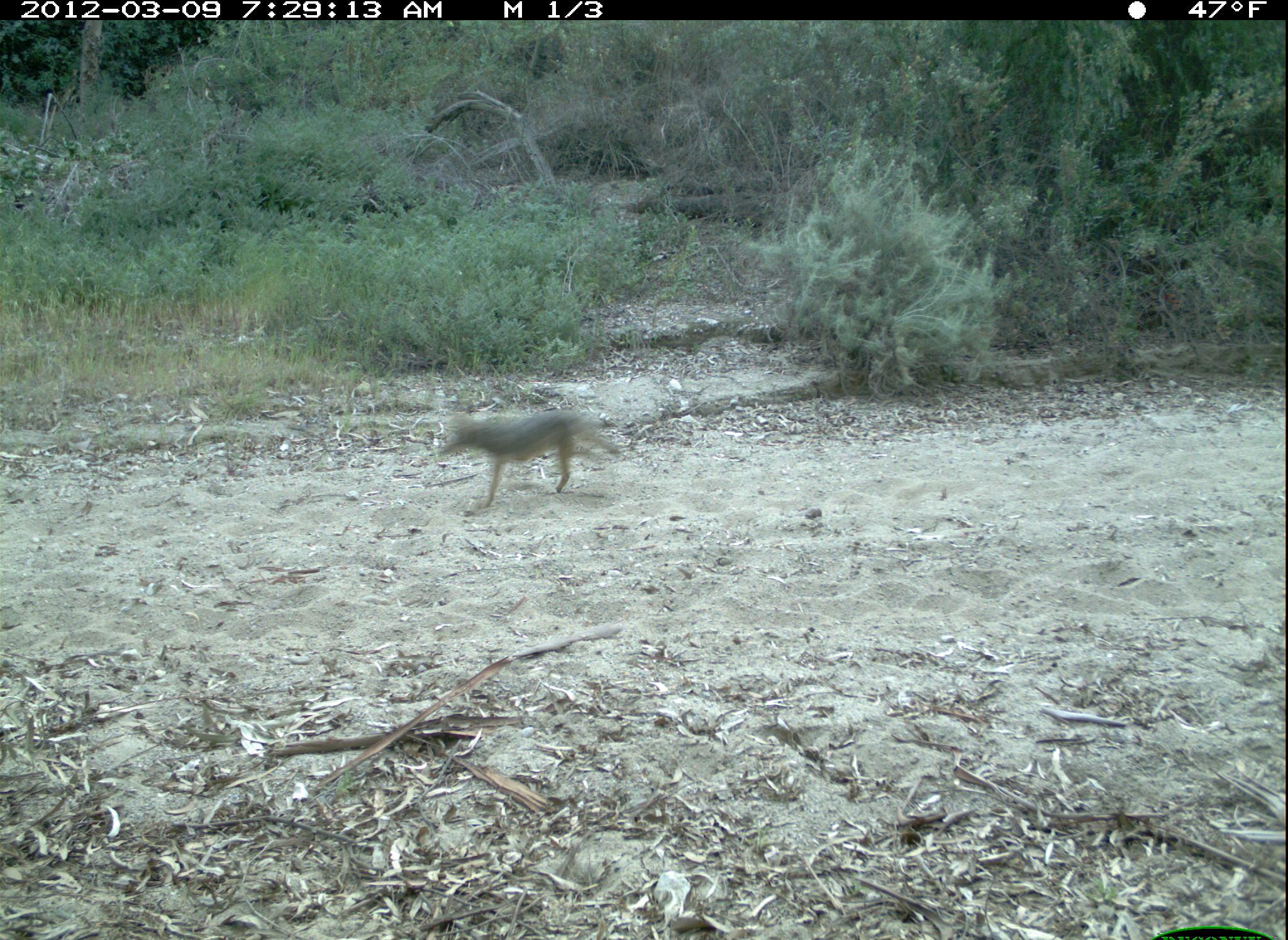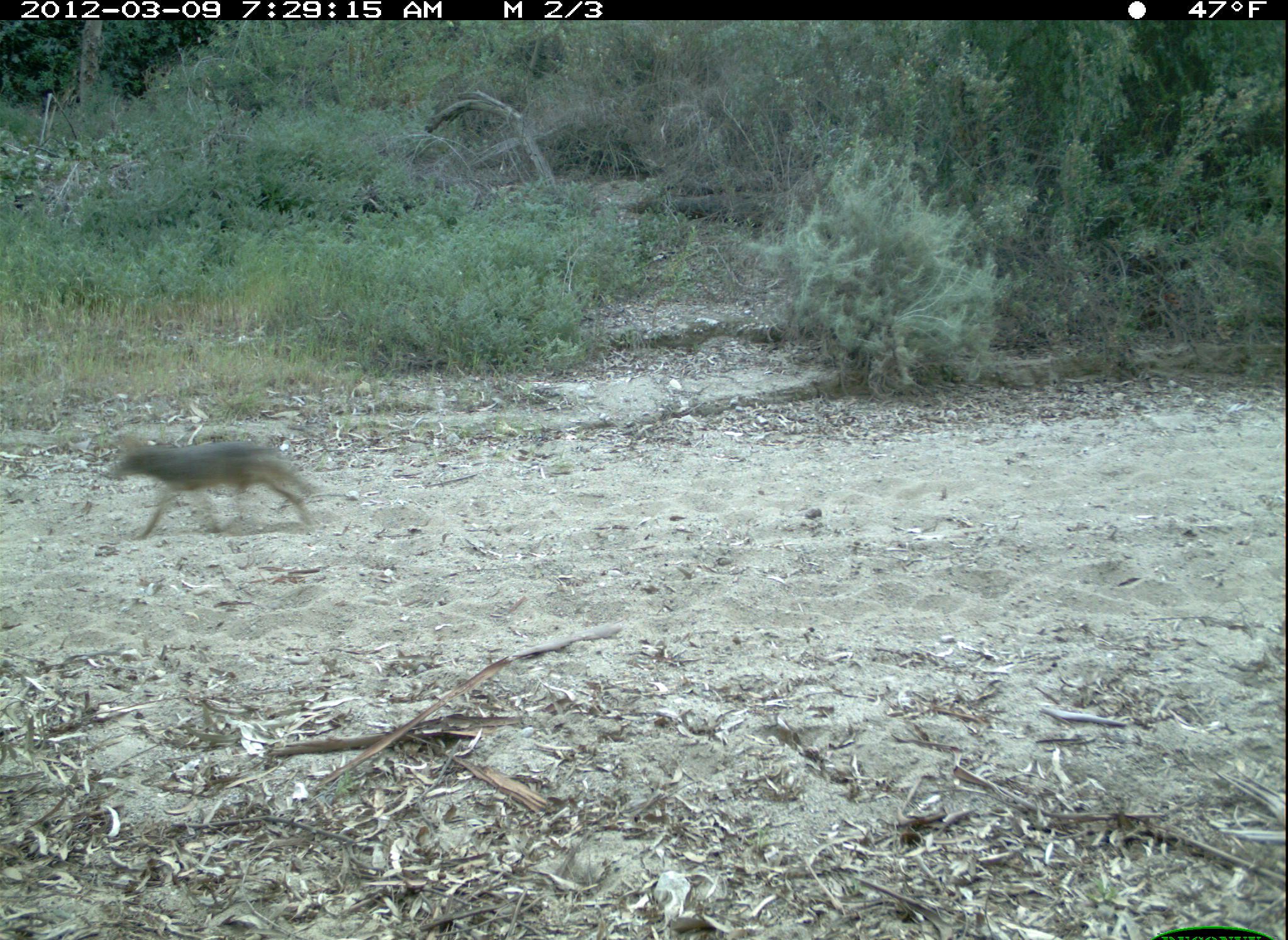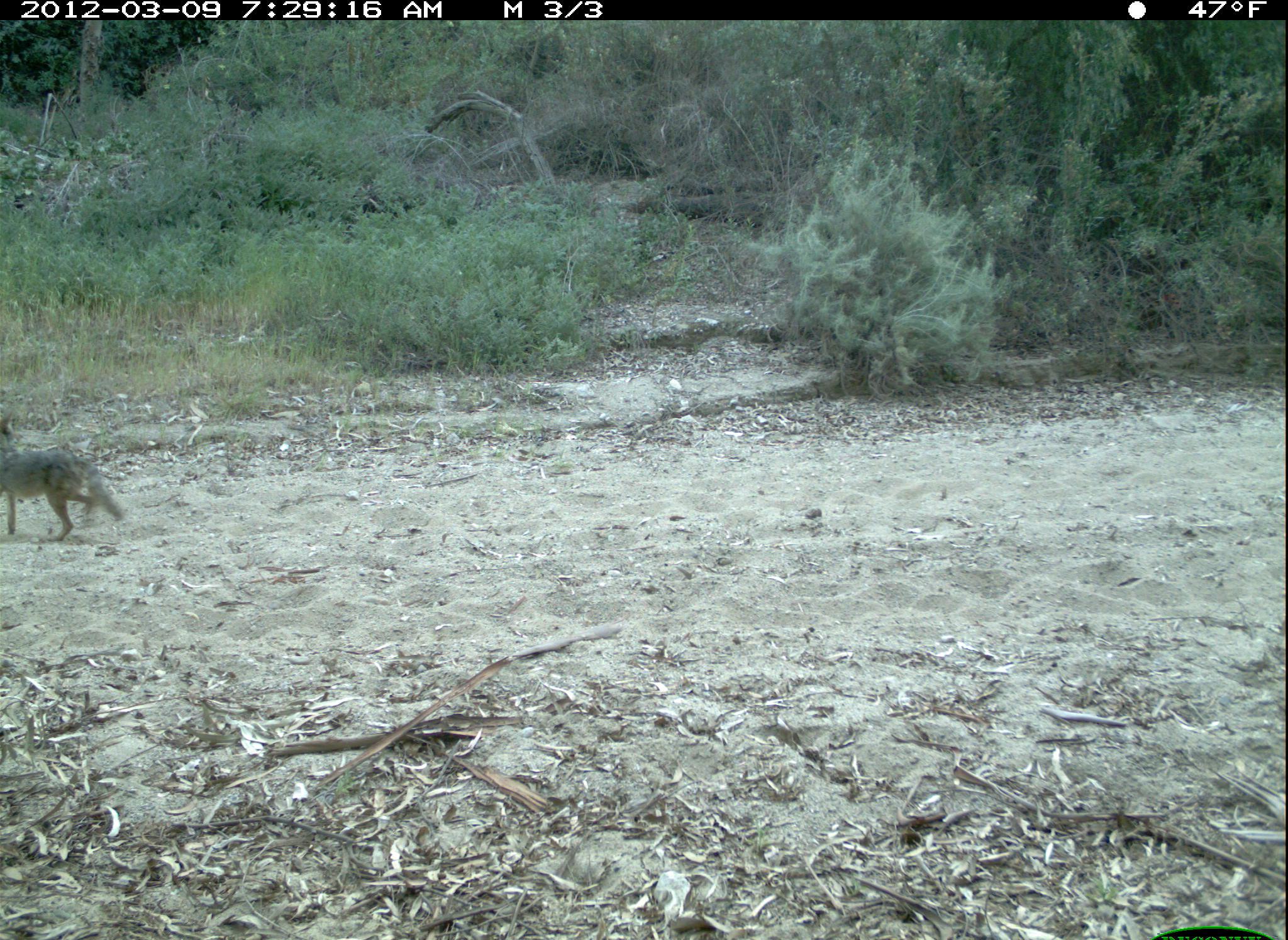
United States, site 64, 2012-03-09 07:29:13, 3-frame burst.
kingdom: Animalia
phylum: Chordata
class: Mammalia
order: Carnivora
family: Canidae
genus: Canis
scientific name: Canis latrans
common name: coyote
Coyote (Canis latrans).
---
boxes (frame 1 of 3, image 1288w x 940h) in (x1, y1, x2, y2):
coyote: (438, 408, 623, 509)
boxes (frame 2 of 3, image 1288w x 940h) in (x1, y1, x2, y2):
coyote: (108, 432, 323, 538)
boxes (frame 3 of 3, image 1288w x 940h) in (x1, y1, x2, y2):
coyote: (0, 418, 132, 543)